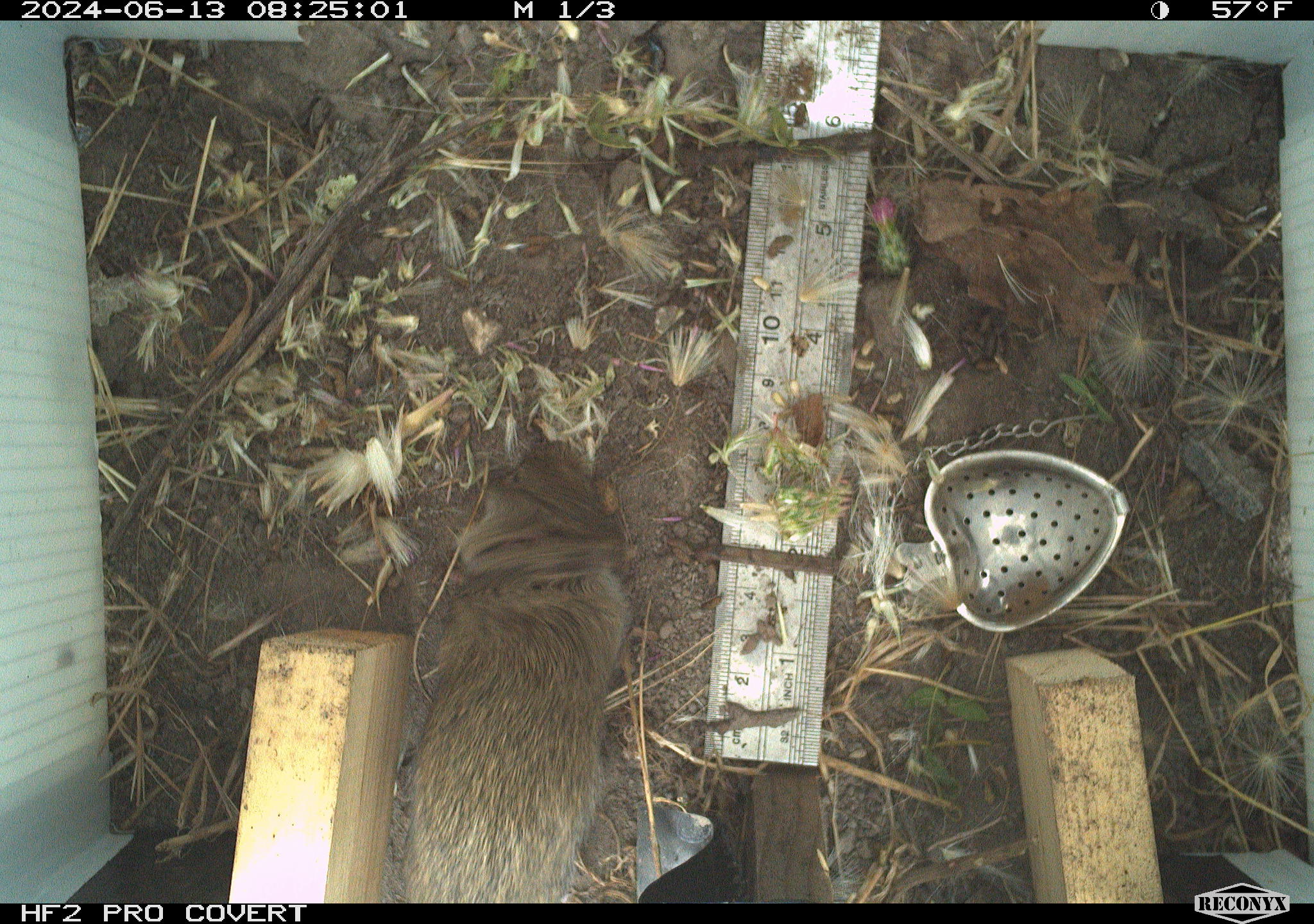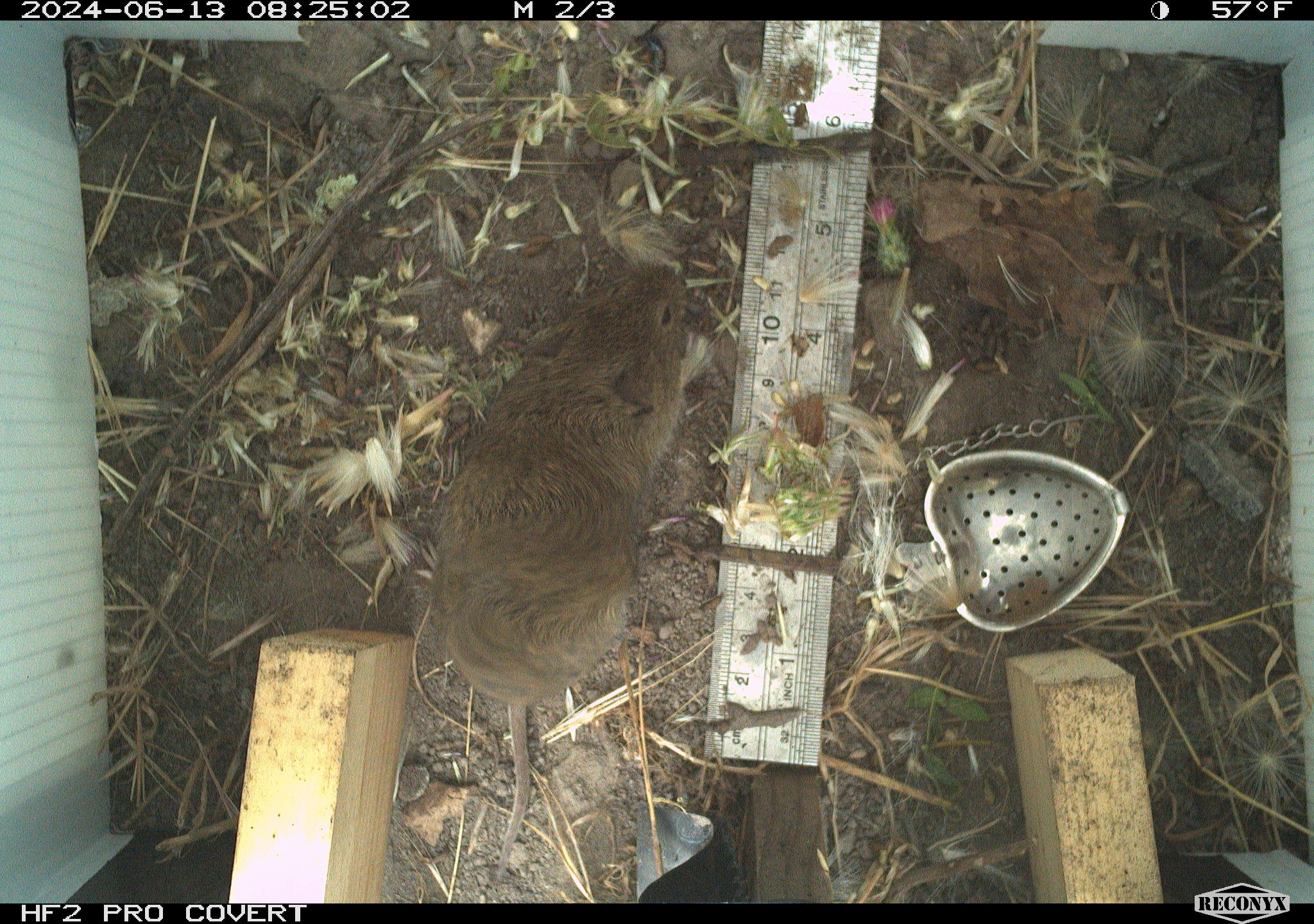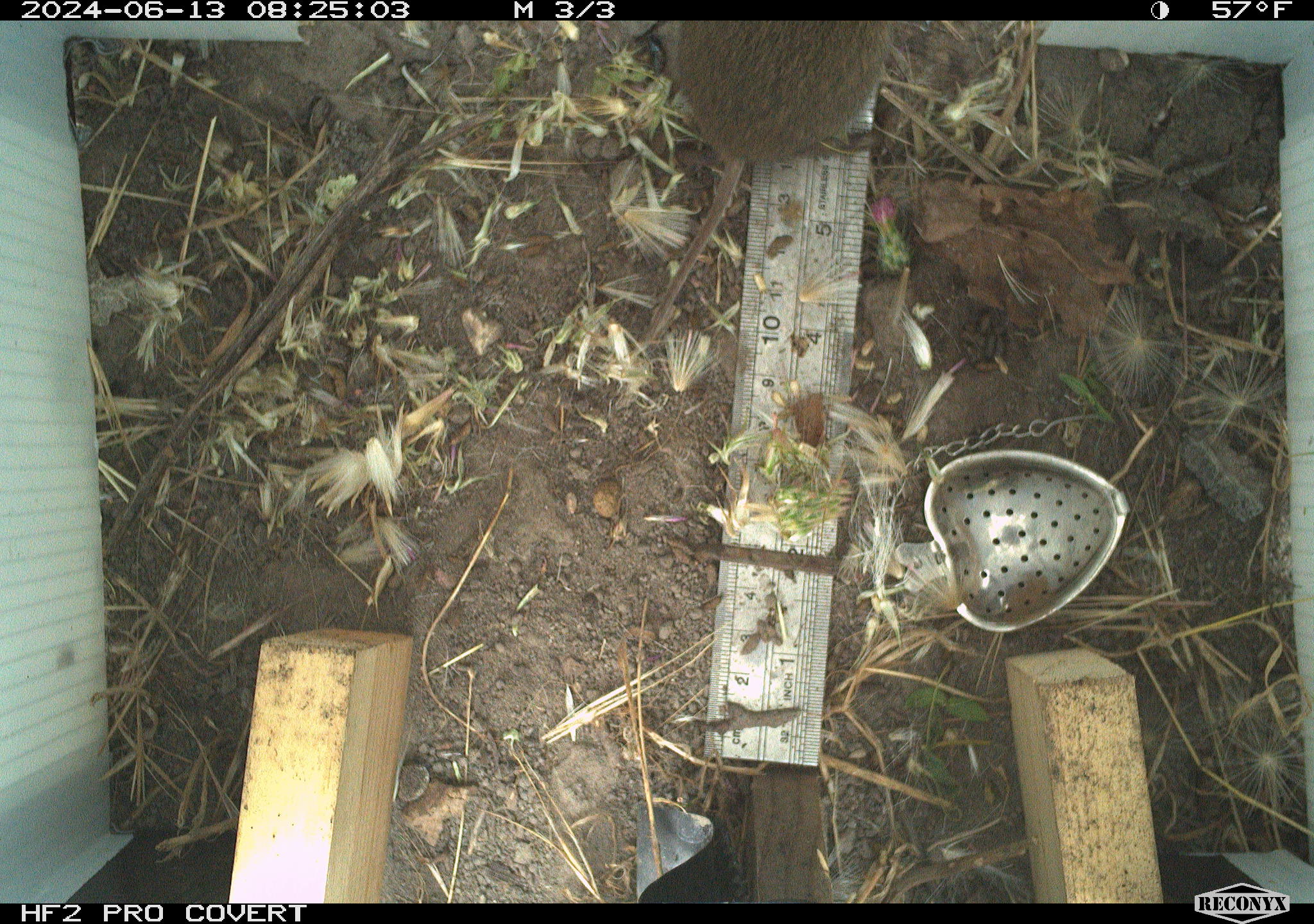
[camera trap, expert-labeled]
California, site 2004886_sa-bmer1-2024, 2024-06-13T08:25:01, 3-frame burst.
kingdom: Animalia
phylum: Chordata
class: Mammalia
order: Rodentia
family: Cricetidae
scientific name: Cricetidae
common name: hamsters, voles, lemmings, and allies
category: cricetidae family